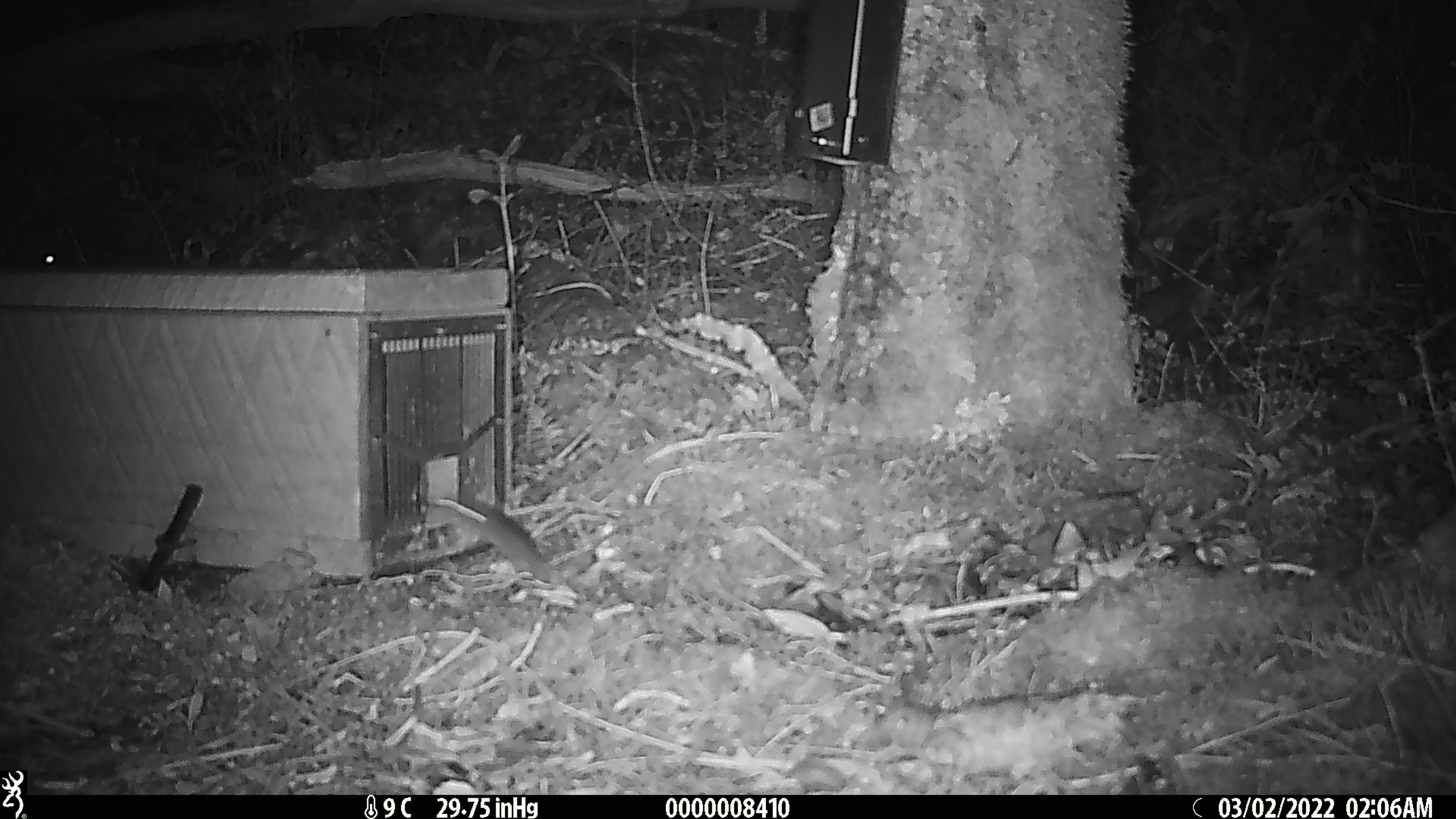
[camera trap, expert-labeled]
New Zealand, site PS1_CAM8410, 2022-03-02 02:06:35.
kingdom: Animalia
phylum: Chordata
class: Mammalia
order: Rodentia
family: Muridae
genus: Mus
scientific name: Mus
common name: mouse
Mouse (Mus).